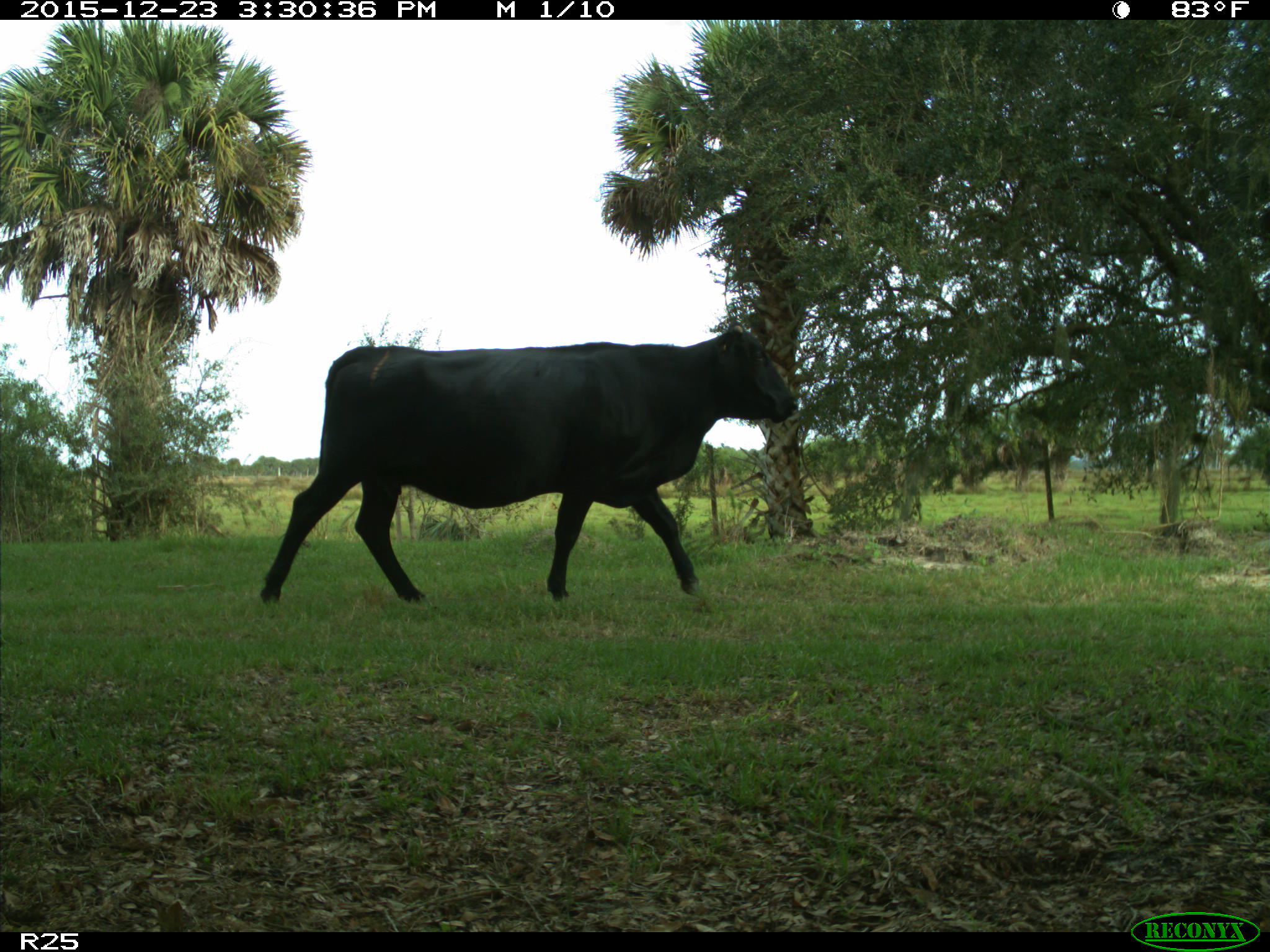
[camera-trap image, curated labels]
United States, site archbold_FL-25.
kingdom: Animalia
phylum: Chordata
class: Mammalia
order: Artiodactyla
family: Bovidae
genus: Bos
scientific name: Bos taurus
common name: domestic cow